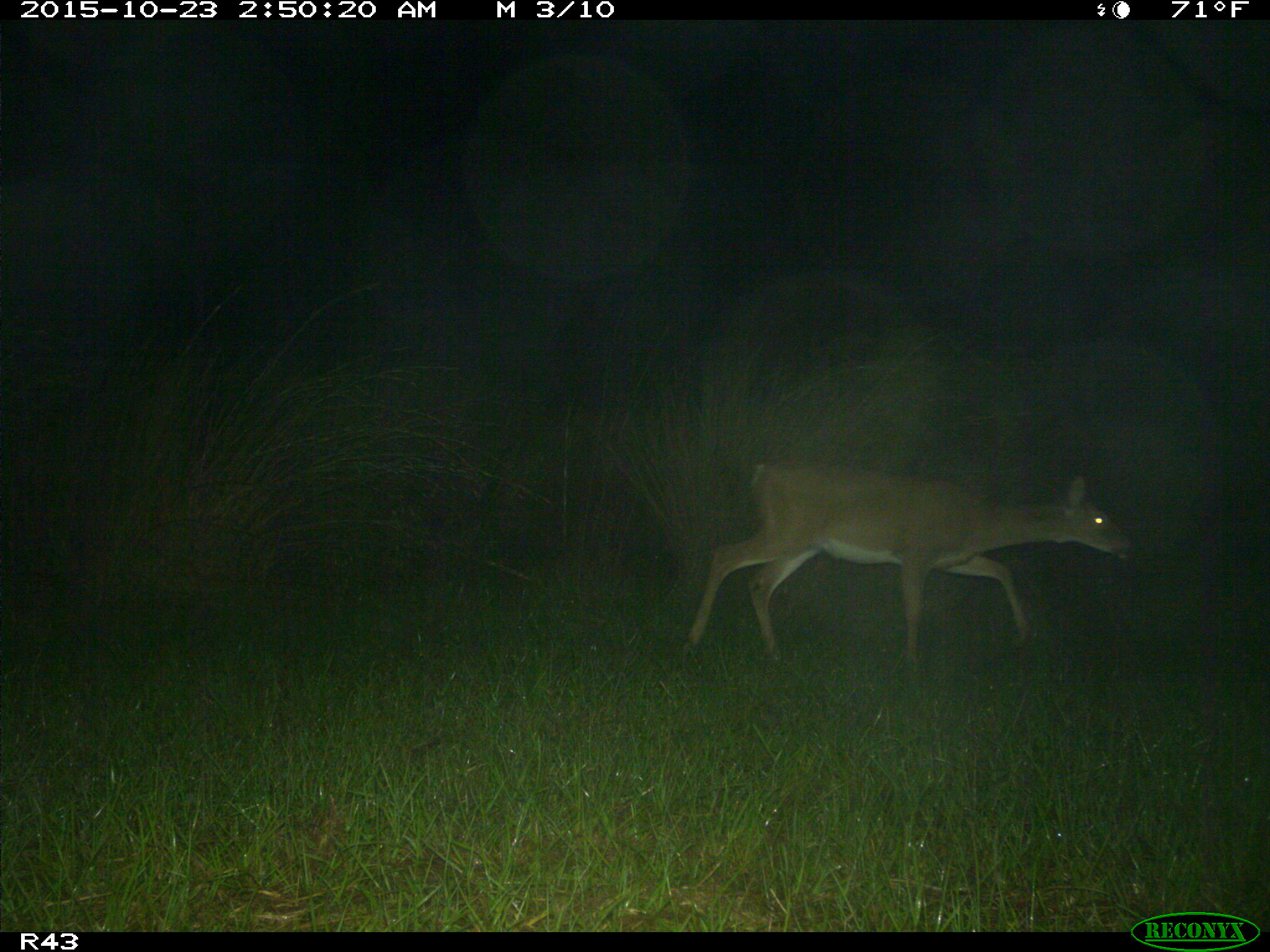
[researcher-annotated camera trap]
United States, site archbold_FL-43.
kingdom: Animalia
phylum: Chordata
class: Mammalia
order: Artiodactyla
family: Cervidae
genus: Odocoileus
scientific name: Odocoileus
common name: deer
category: unidentified deer